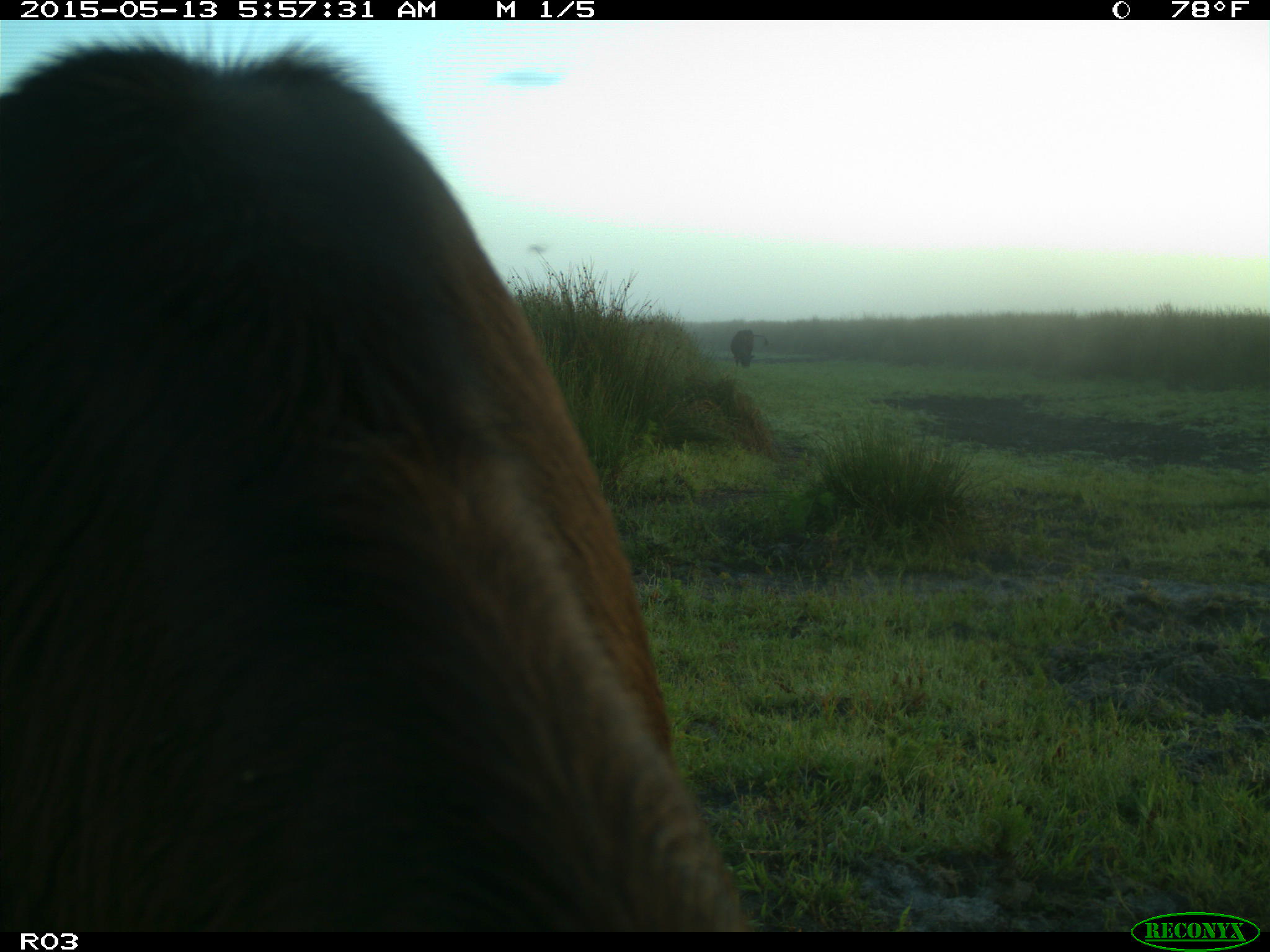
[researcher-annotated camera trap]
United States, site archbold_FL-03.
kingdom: Animalia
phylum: Chordata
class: Mammalia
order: Artiodactyla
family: Bovidae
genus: Bos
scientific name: Bos taurus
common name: domestic cow